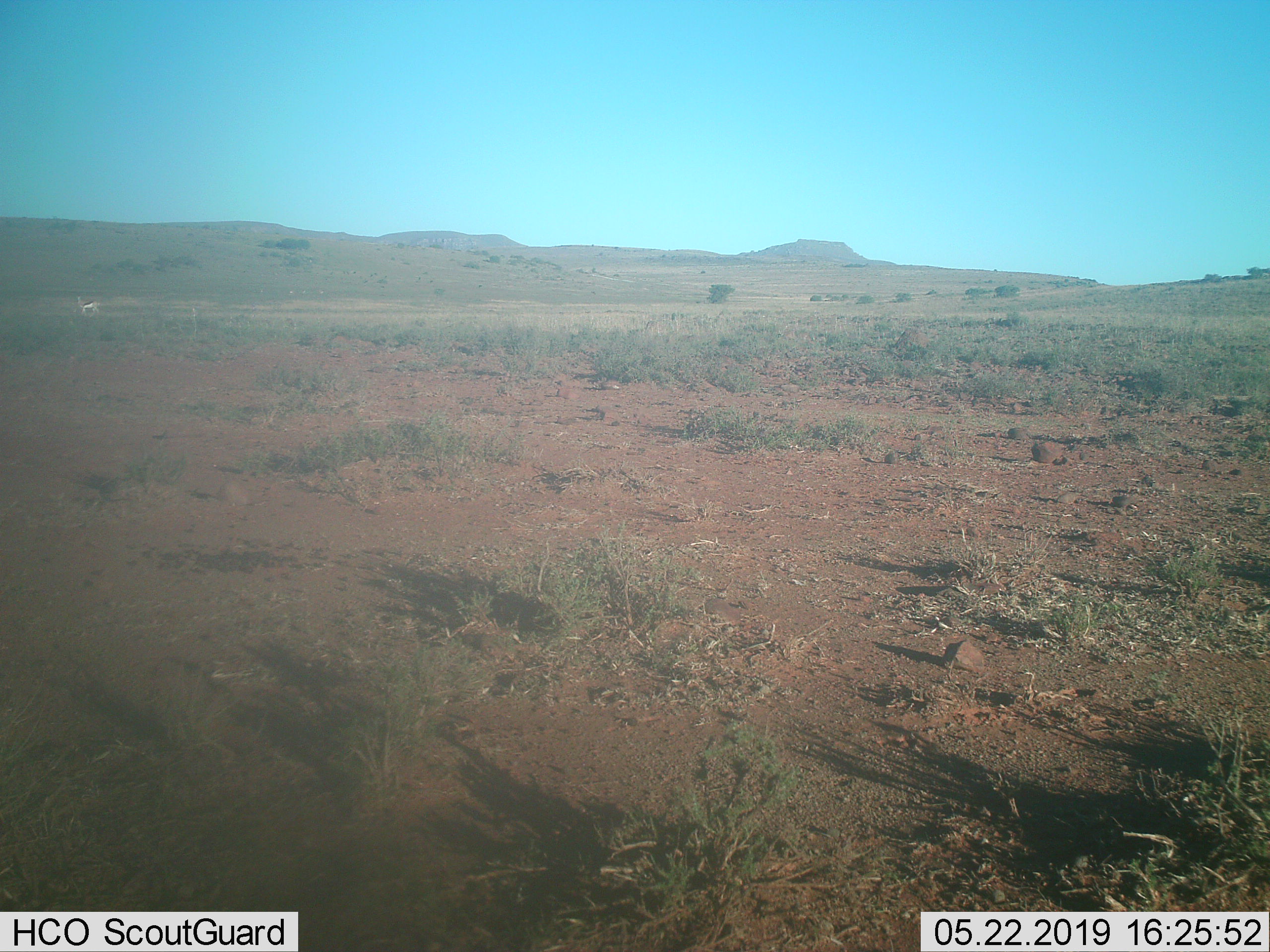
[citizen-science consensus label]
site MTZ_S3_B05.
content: unidentified animal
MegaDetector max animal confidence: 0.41